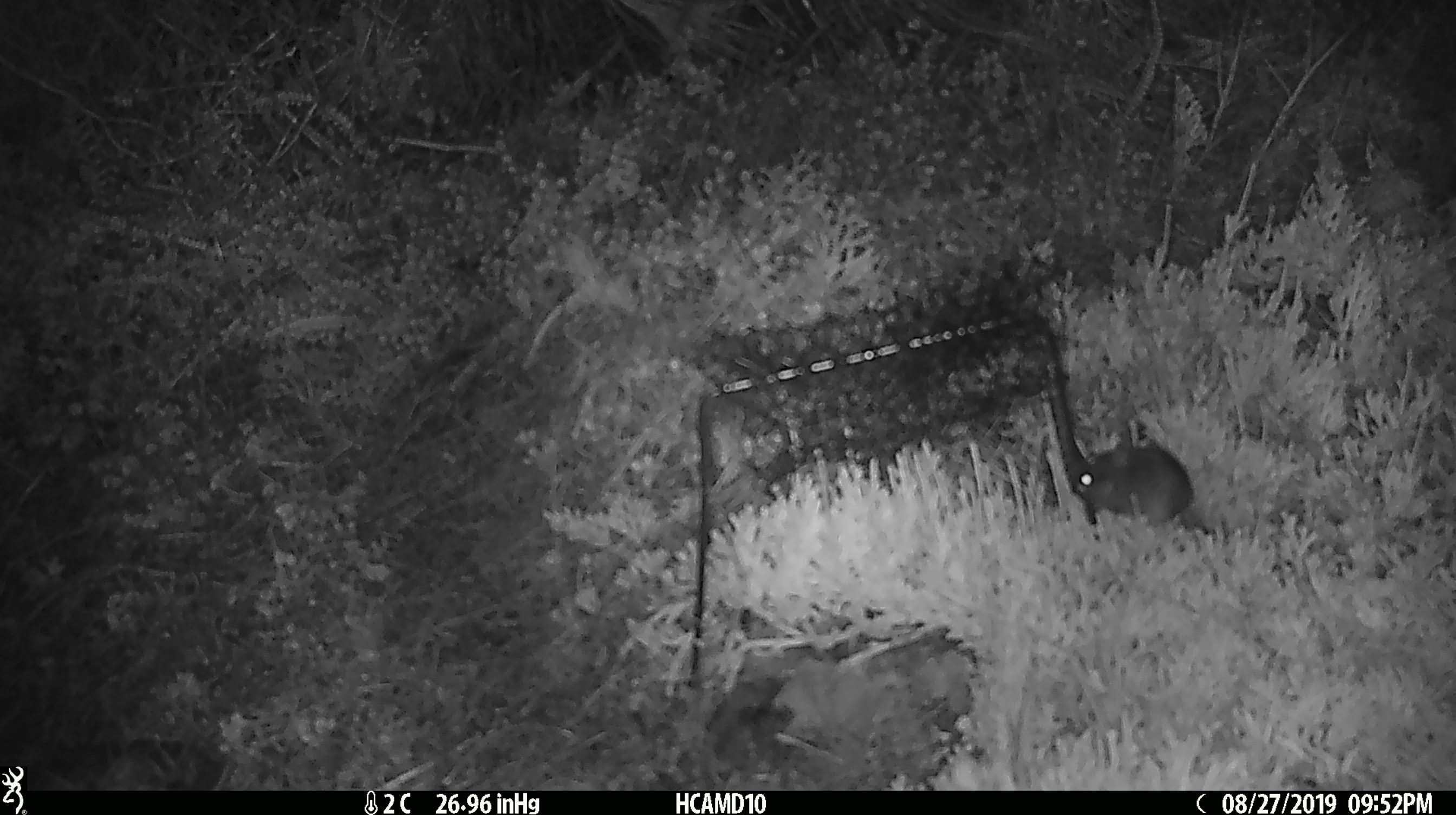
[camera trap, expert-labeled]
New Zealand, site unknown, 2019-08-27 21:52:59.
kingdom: Animalia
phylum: Chordata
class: Mammalia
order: Rodentia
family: Muridae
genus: Mus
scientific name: Mus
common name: mouse